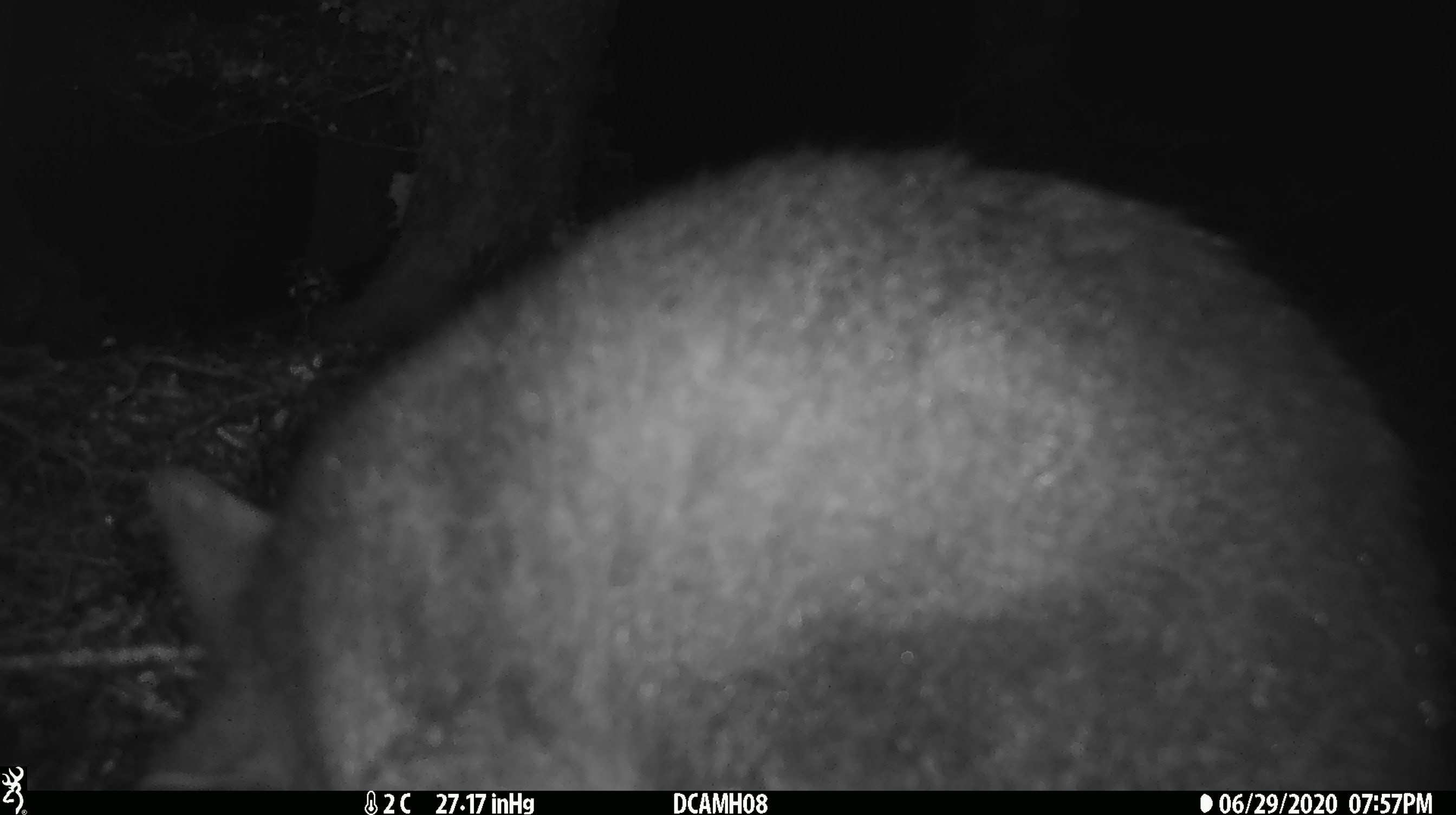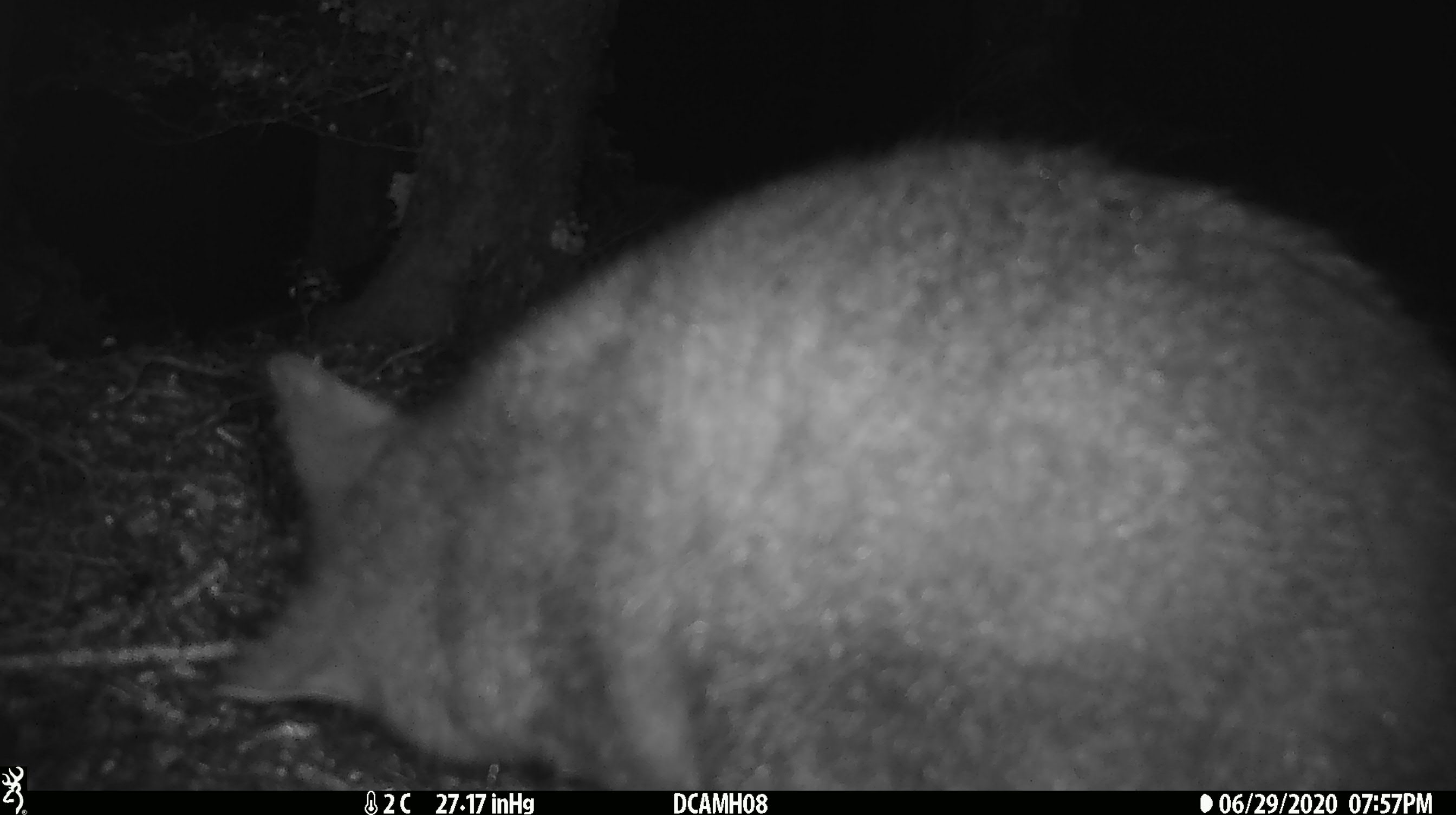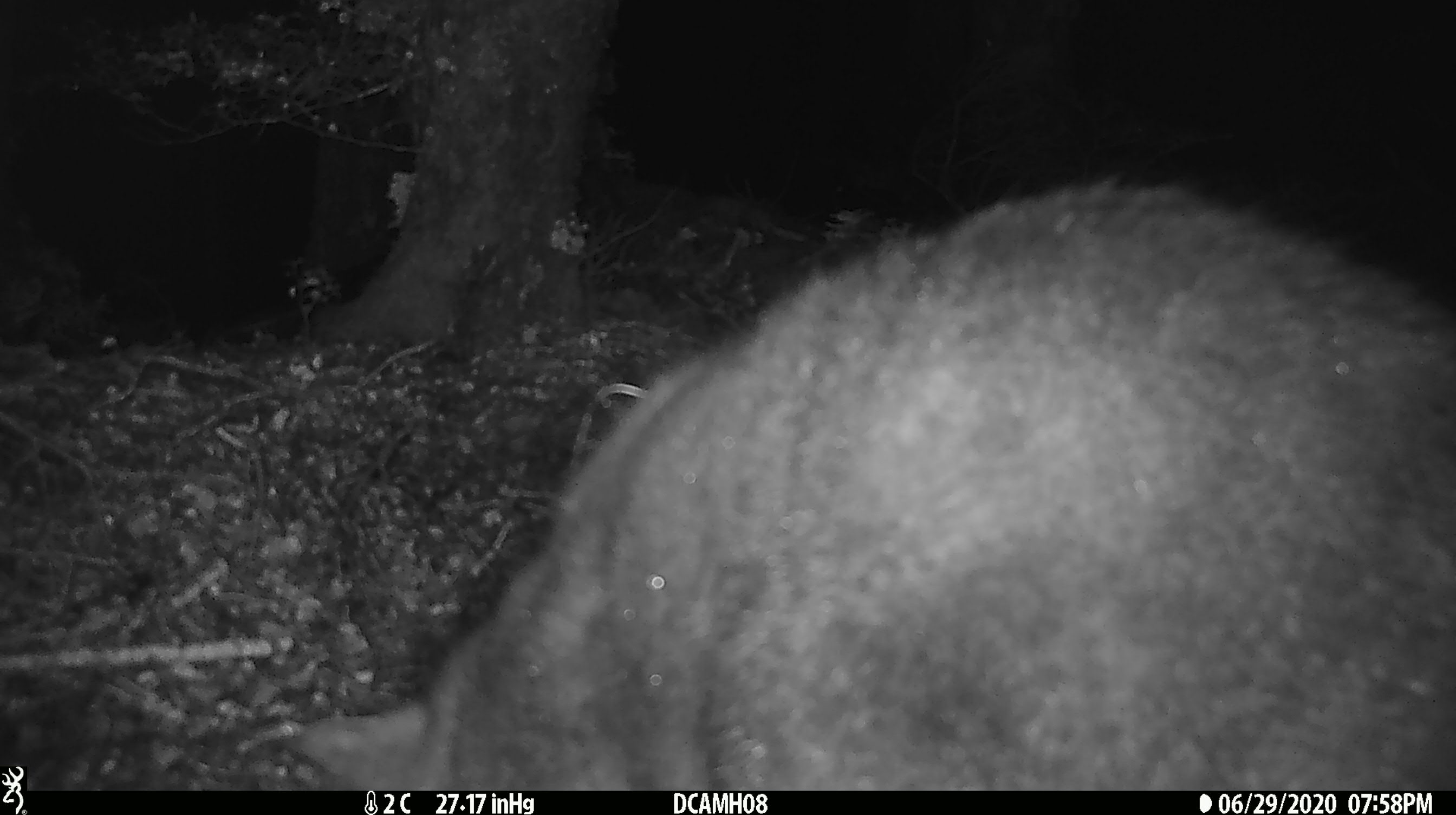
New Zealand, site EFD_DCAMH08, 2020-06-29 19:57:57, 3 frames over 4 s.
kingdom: Animalia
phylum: Chordata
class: Mammalia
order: Diprotodontia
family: Phalangeridae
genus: Trichosurus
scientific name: Trichosurus vulpecula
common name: common brushtail possum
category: possum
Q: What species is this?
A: Possum (common brushtail possum) (Trichosurus vulpecula).